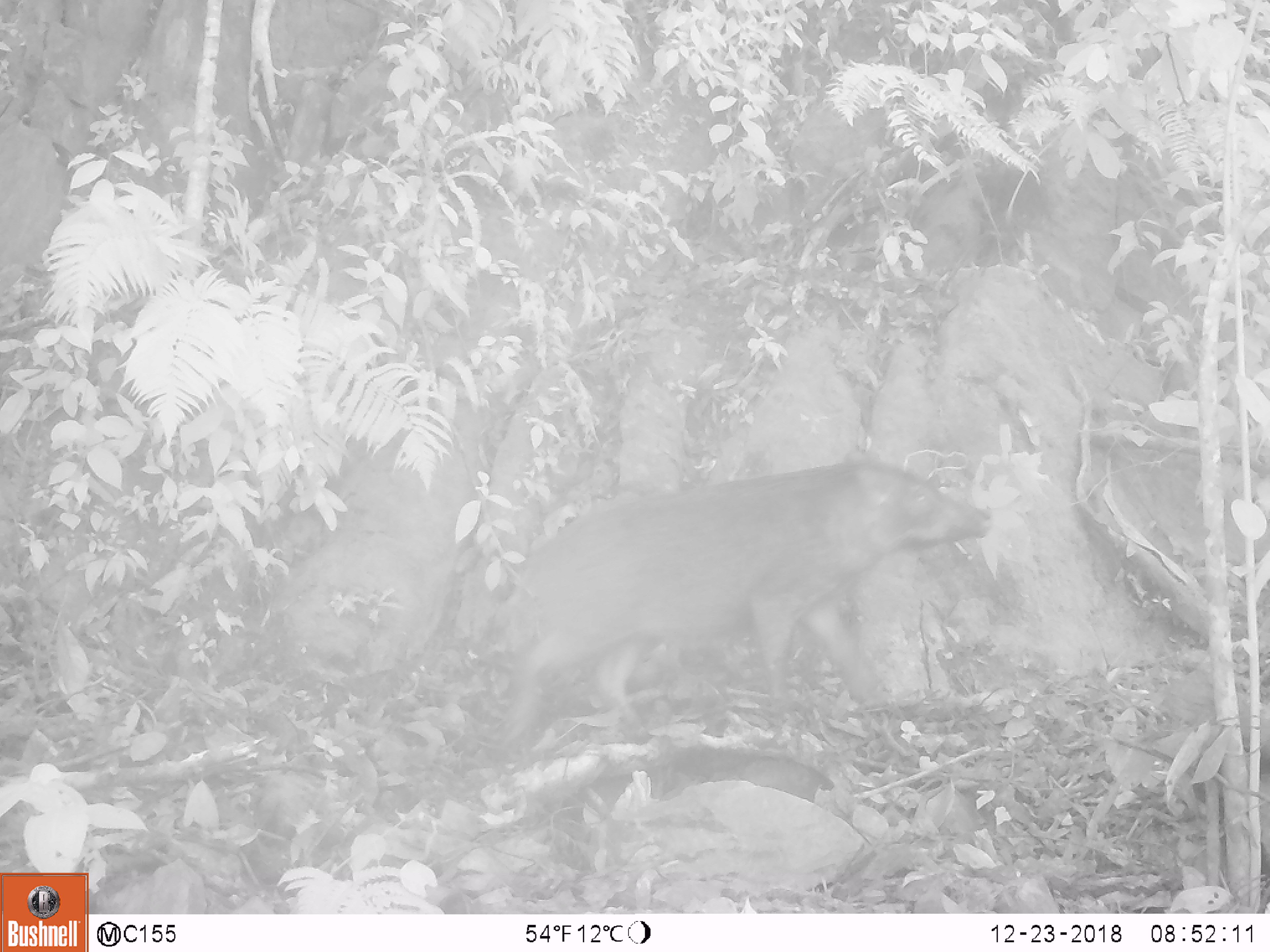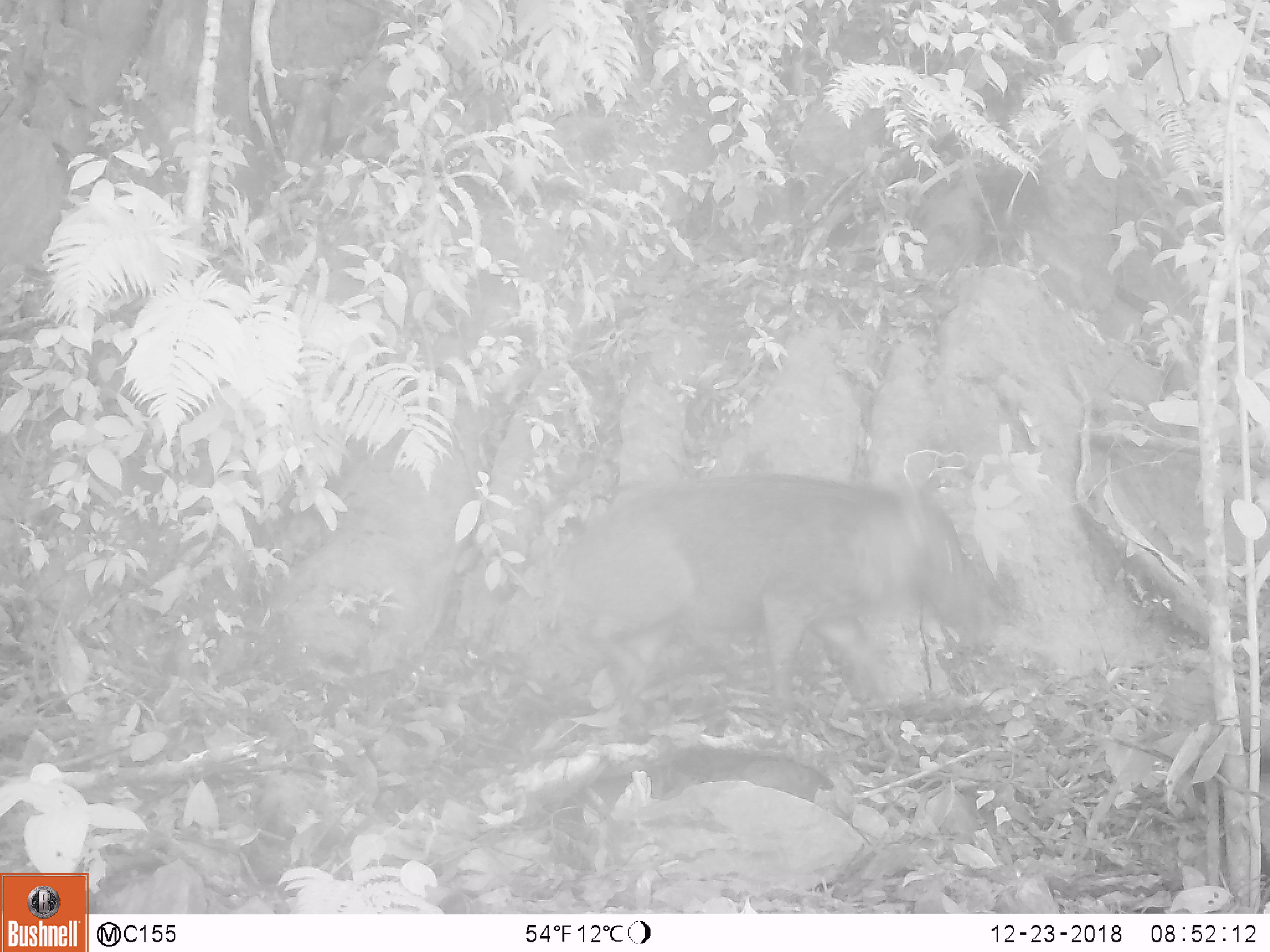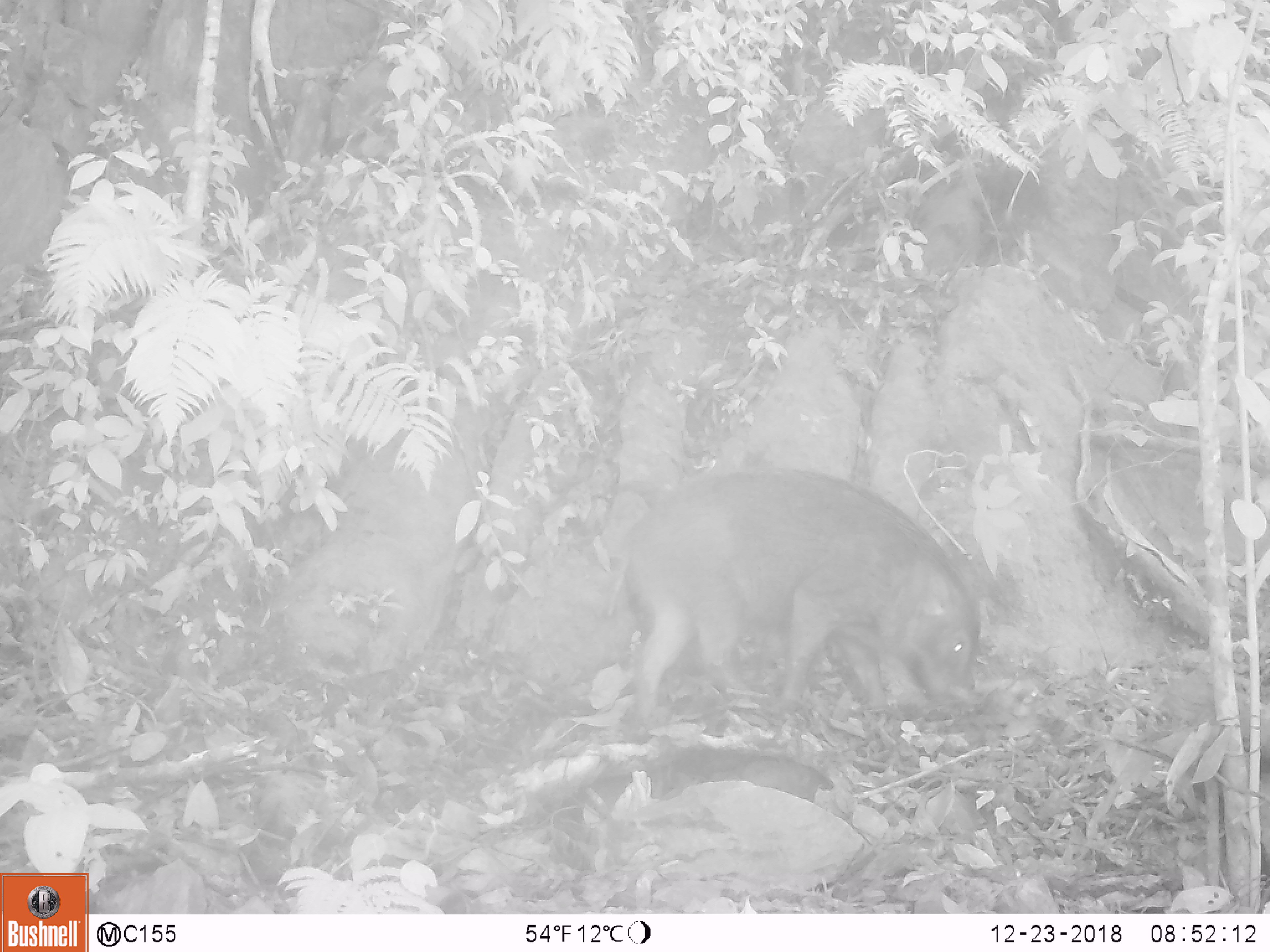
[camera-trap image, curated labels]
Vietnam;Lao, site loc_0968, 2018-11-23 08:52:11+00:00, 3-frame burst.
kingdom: Animalia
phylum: Chordata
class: Mammalia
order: Artiodactyla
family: Suidae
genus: Sus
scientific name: Sus scrofa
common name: eurasian wild pig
Eurasian wild pig (Sus scrofa). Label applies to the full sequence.